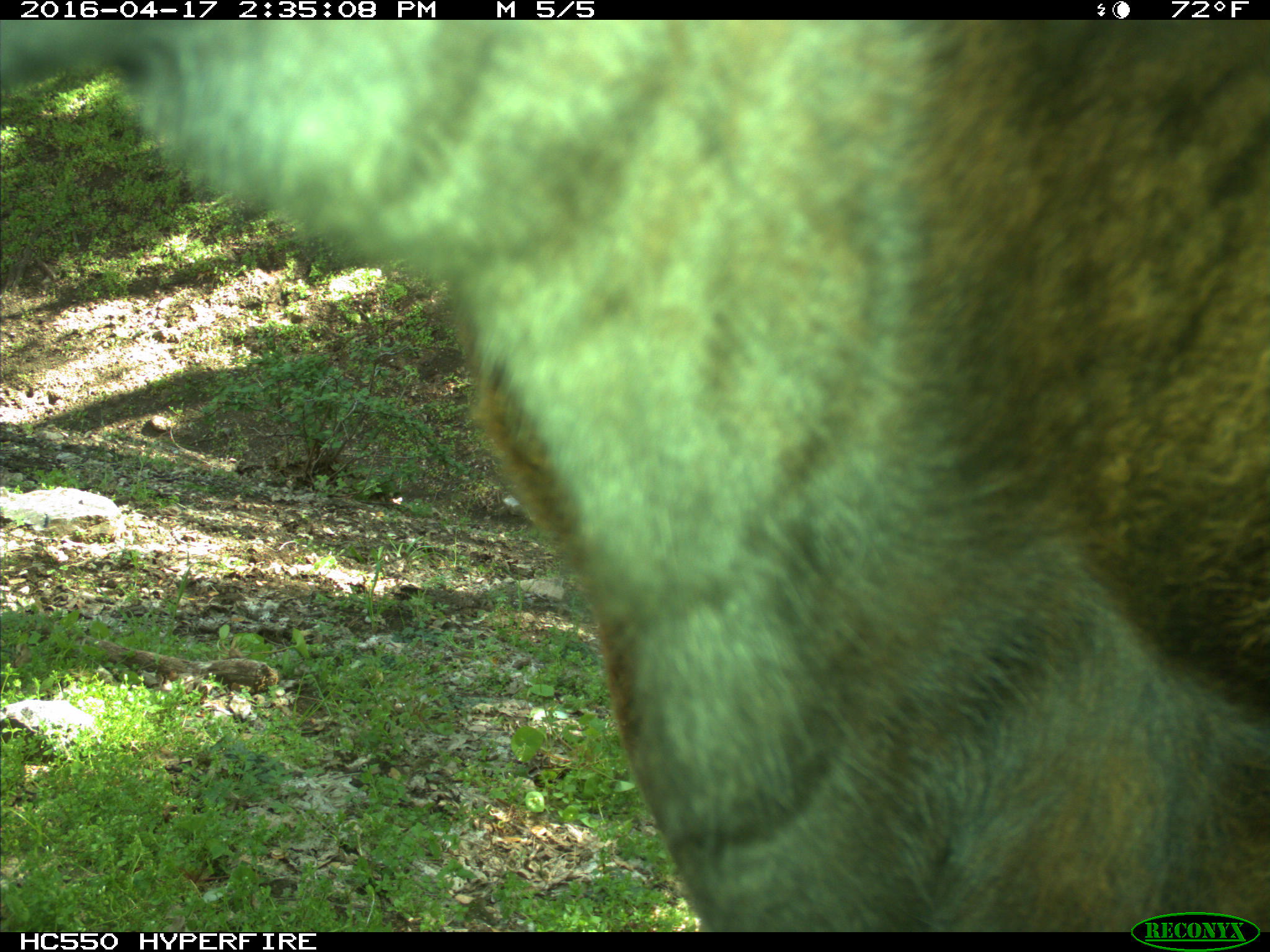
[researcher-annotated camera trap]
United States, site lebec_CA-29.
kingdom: Animalia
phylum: Chordata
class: Mammalia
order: Artiodactyla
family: Bovidae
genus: Bos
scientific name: Bos taurus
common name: domestic cow